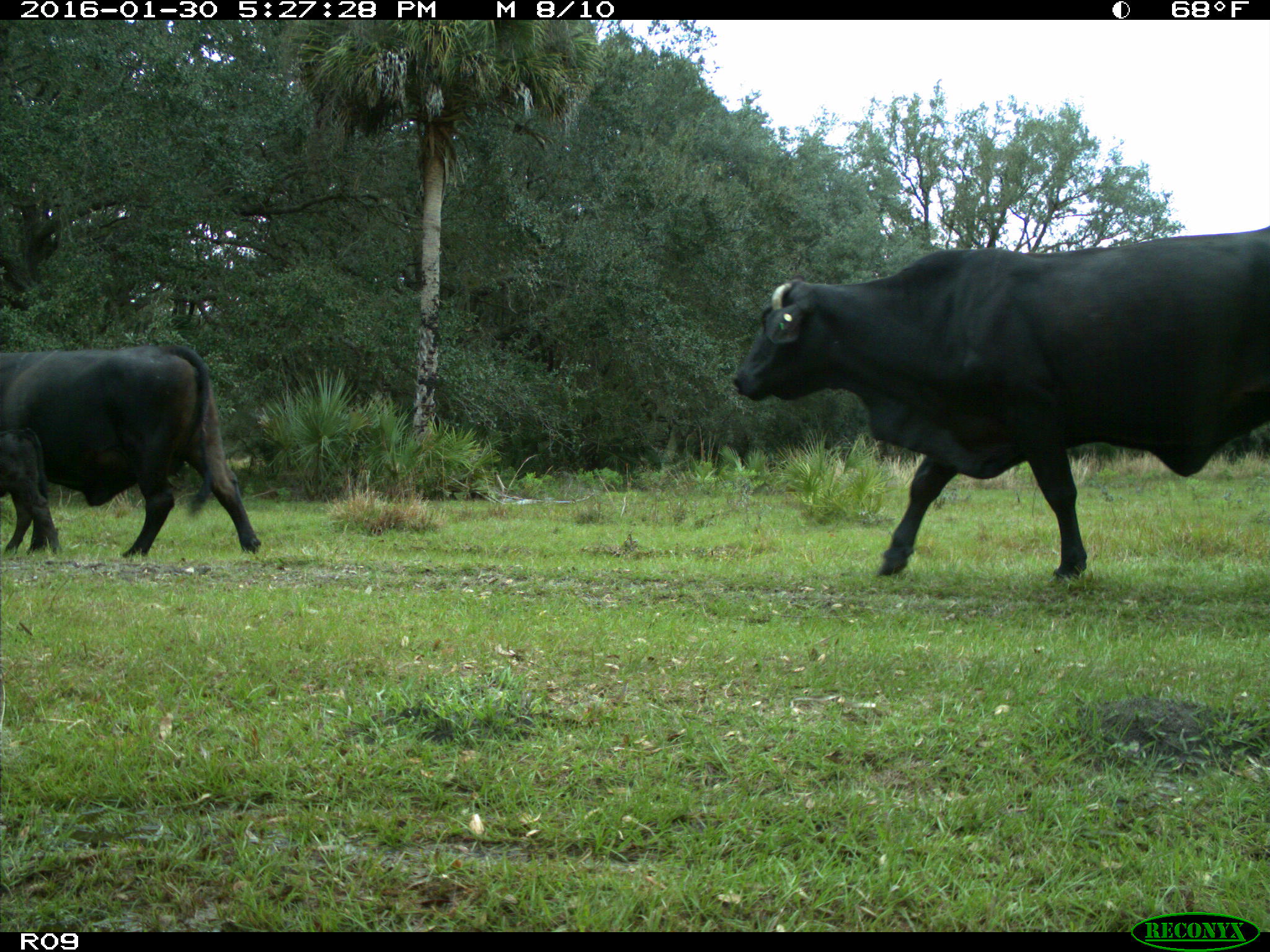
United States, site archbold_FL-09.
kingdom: Animalia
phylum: Chordata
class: Mammalia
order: Artiodactyla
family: Bovidae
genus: Bos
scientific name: Bos taurus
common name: domestic cow